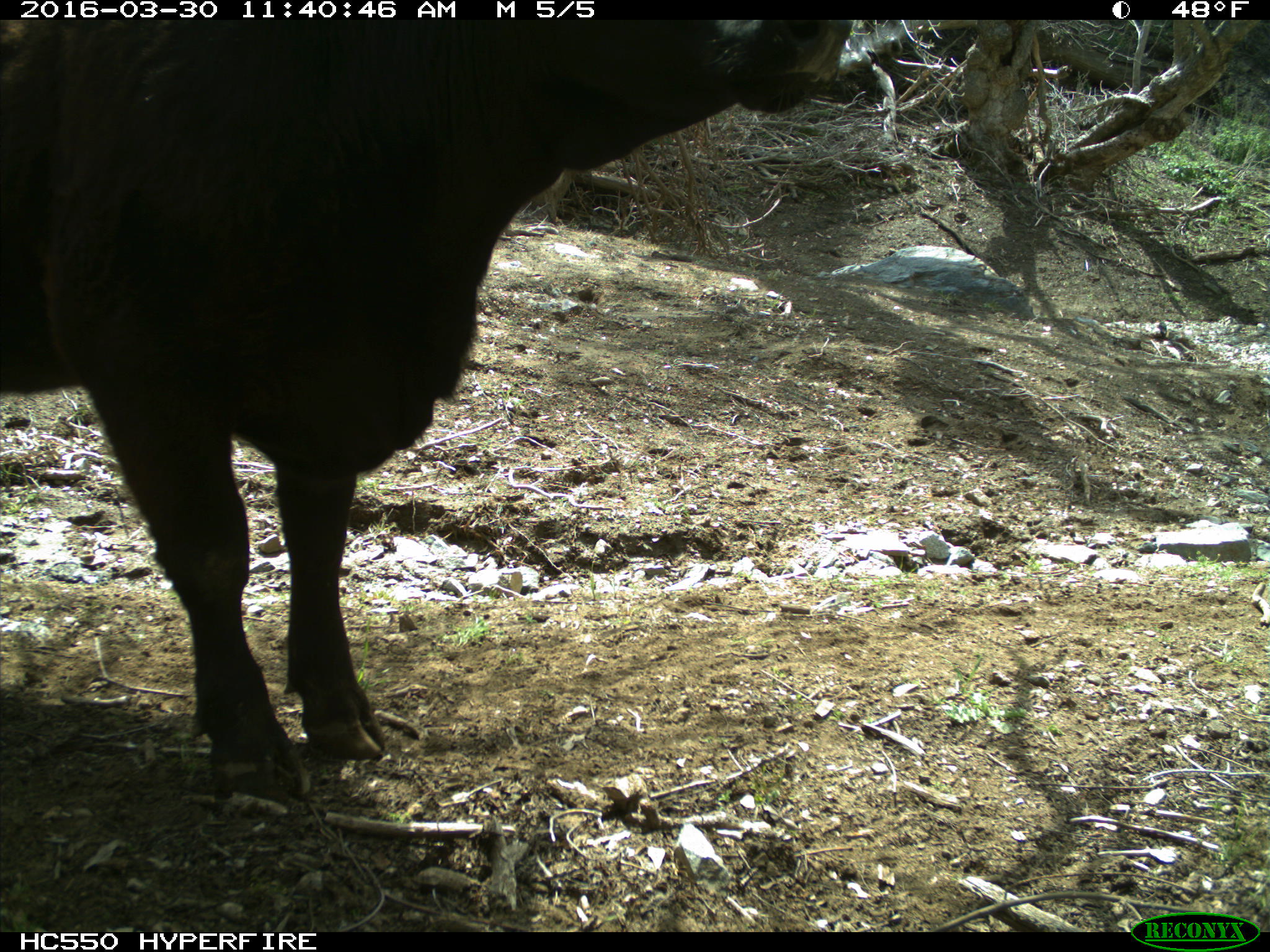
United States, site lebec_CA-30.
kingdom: Animalia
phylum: Chordata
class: Mammalia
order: Artiodactyla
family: Bovidae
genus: Bos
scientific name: Bos taurus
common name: domestic cow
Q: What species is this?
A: Bos taurus (domestic cow).